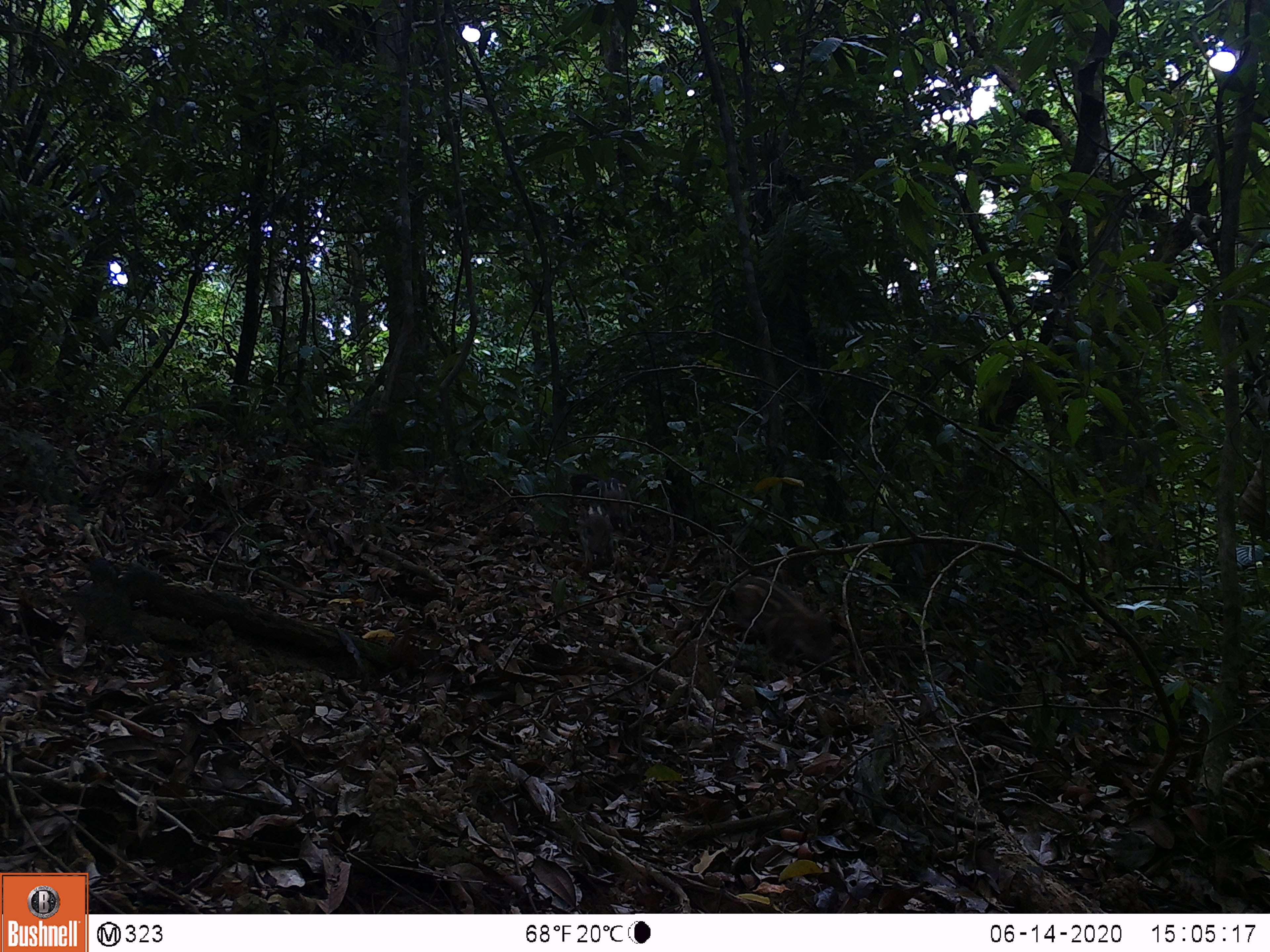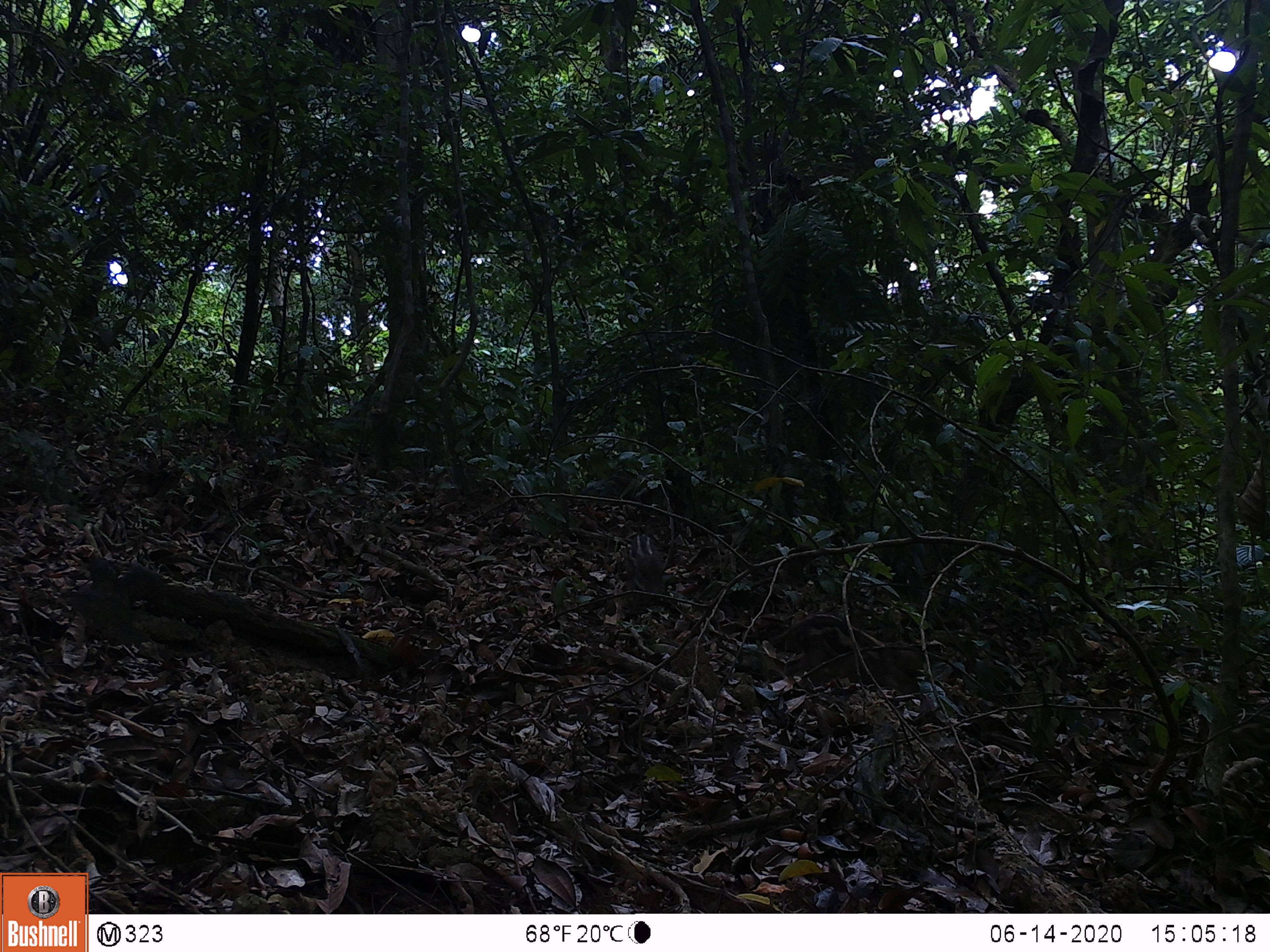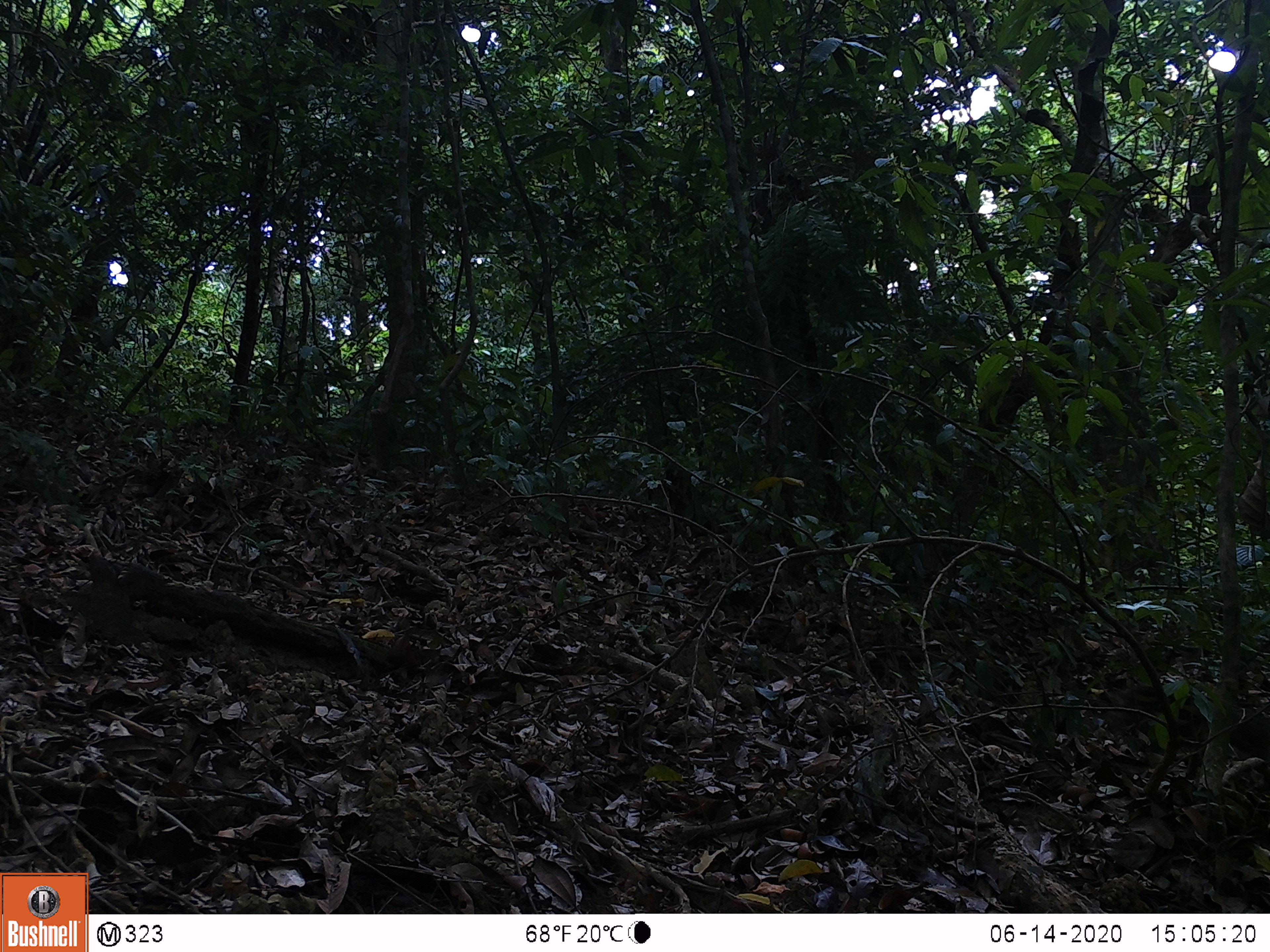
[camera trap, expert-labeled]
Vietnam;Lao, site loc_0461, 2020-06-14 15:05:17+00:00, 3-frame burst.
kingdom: Animalia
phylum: Chordata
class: Mammalia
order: Artiodactyla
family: Suidae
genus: Sus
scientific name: Sus scrofa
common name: eurasian wild pig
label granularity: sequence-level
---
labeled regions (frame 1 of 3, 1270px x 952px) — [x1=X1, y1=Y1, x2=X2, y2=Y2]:
eurasian wild pig: [x1=730, y1=574, x2=832, y2=664]; [x1=569, y1=504, x2=615, y2=571]; [x1=581, y1=477, x2=635, y2=530]; [x1=193, y1=401, x2=241, y2=431]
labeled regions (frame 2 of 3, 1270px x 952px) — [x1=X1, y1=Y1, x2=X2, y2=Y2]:
eurasian wild pig: [x1=774, y1=611, x2=925, y2=694]; [x1=1230, y1=722, x2=1270, y2=792]; [x1=630, y1=534, x2=664, y2=594]; [x1=605, y1=474, x2=630, y2=490]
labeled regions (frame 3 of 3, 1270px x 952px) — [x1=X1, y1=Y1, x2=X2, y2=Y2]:
eurasian wild pig: [x1=1108, y1=683, x2=1270, y2=779]